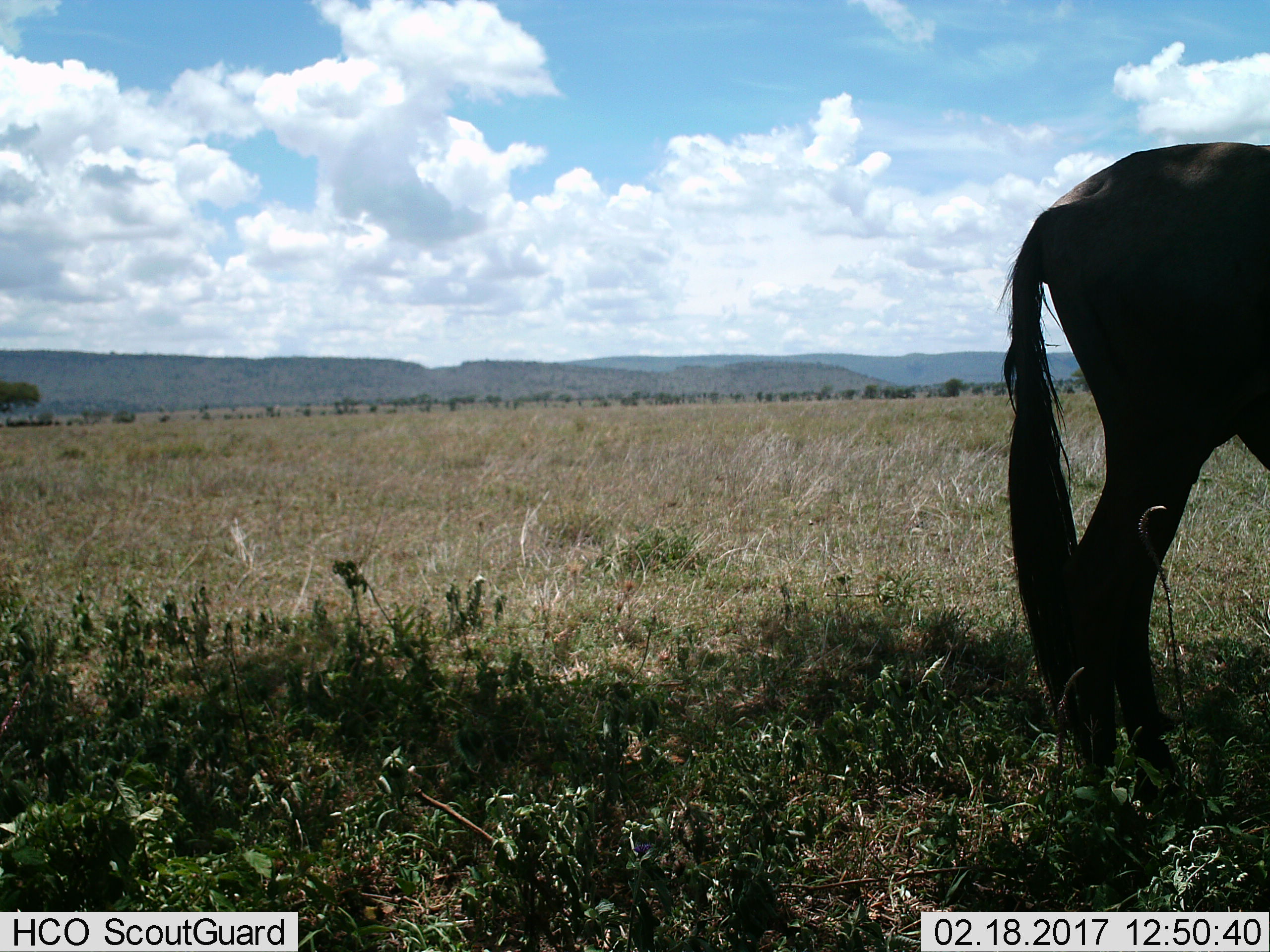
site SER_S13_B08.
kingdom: Animalia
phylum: Chordata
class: Mammalia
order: Artiodactyla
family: Bovidae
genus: Connochaetes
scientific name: Connochaetes taurinus taurinus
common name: blue wildebeest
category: wildebeestblue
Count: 1.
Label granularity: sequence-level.